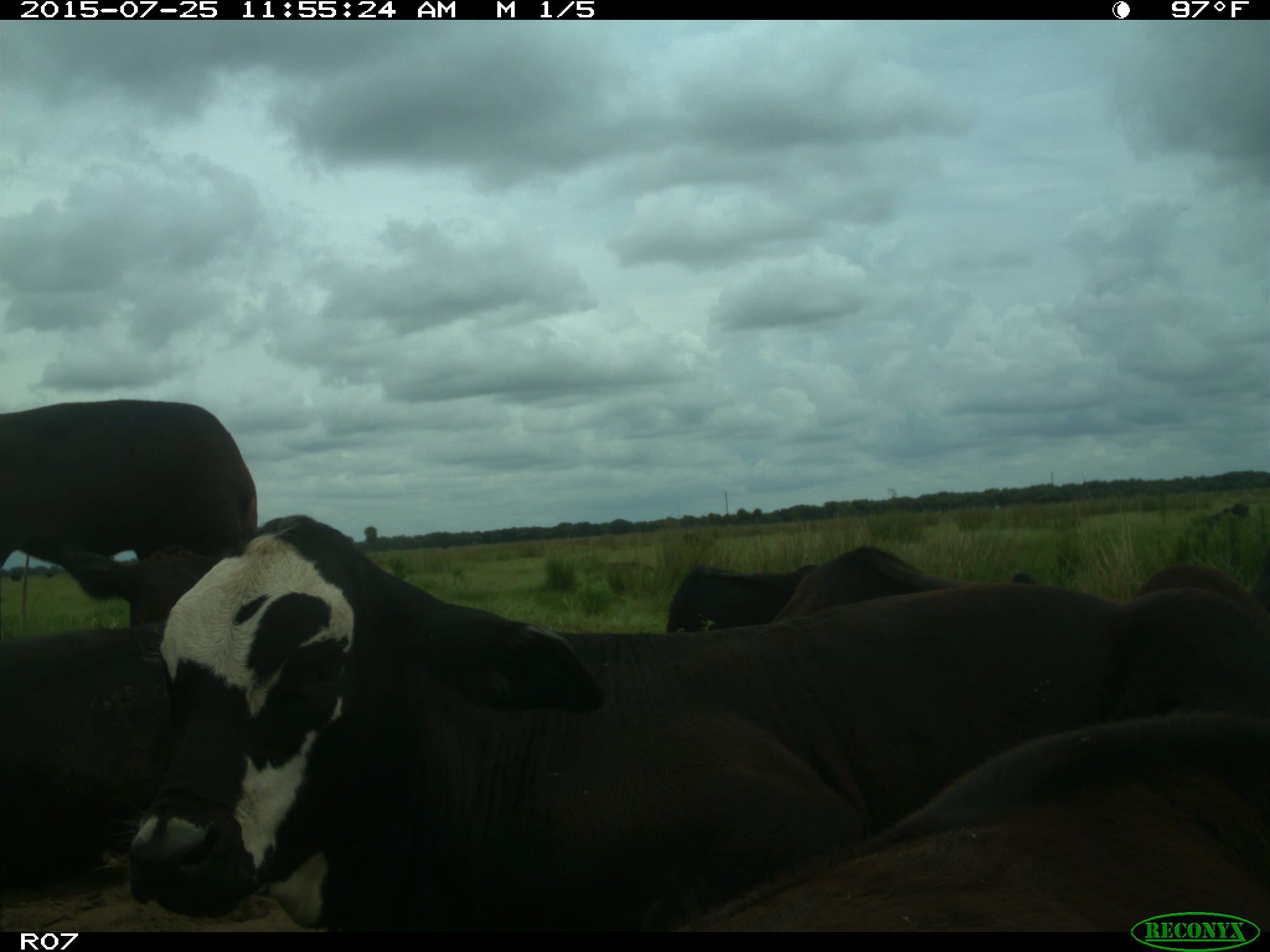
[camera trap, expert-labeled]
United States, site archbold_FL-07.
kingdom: Animalia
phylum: Chordata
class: Mammalia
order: Artiodactyla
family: Bovidae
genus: Bos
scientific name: Bos taurus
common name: domestic cow